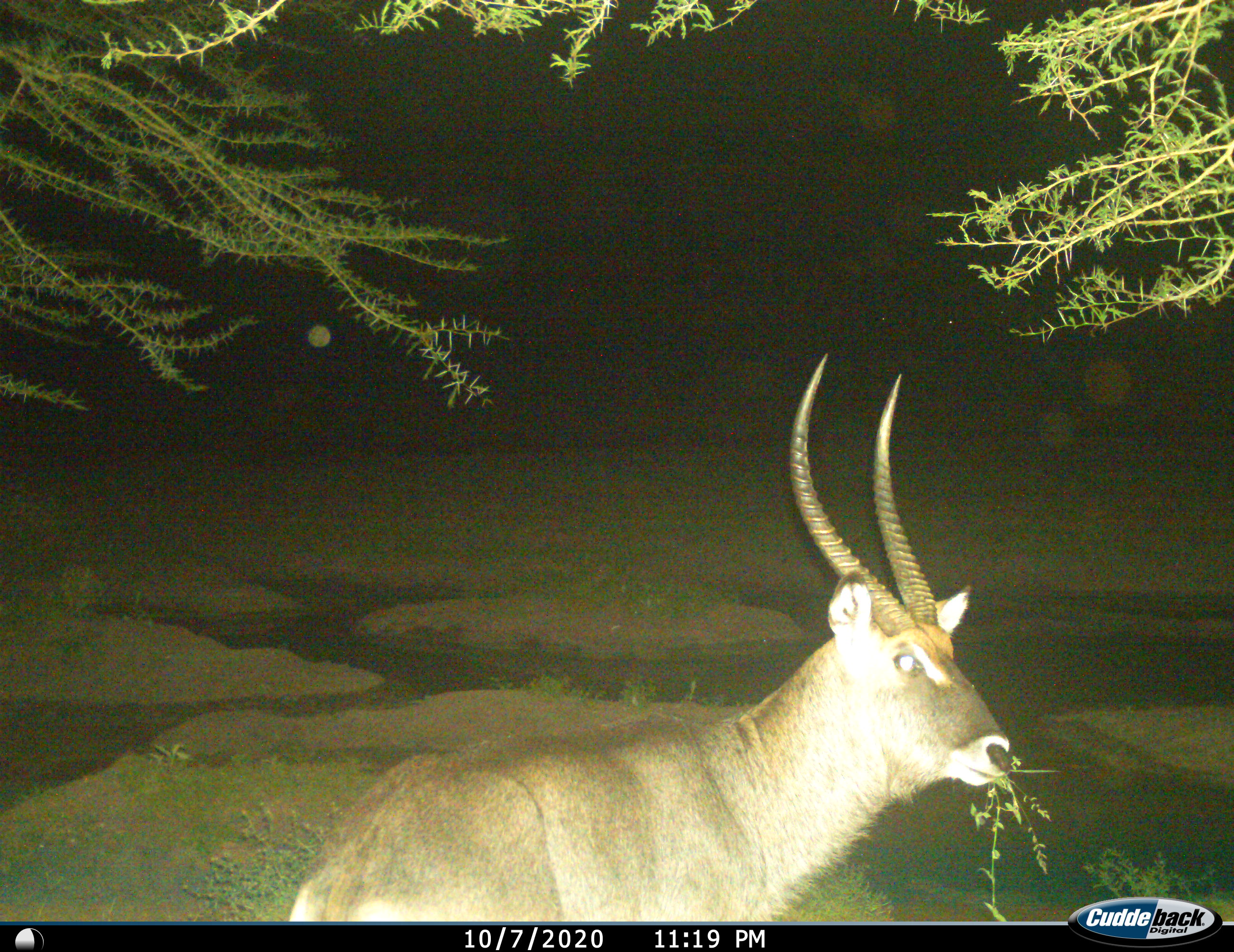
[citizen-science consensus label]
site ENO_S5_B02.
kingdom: Animalia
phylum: Chordata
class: Mammalia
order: Artiodactyla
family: Bovidae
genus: Kobus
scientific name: Kobus ellipsiprymnus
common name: waterbuck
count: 1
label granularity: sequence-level